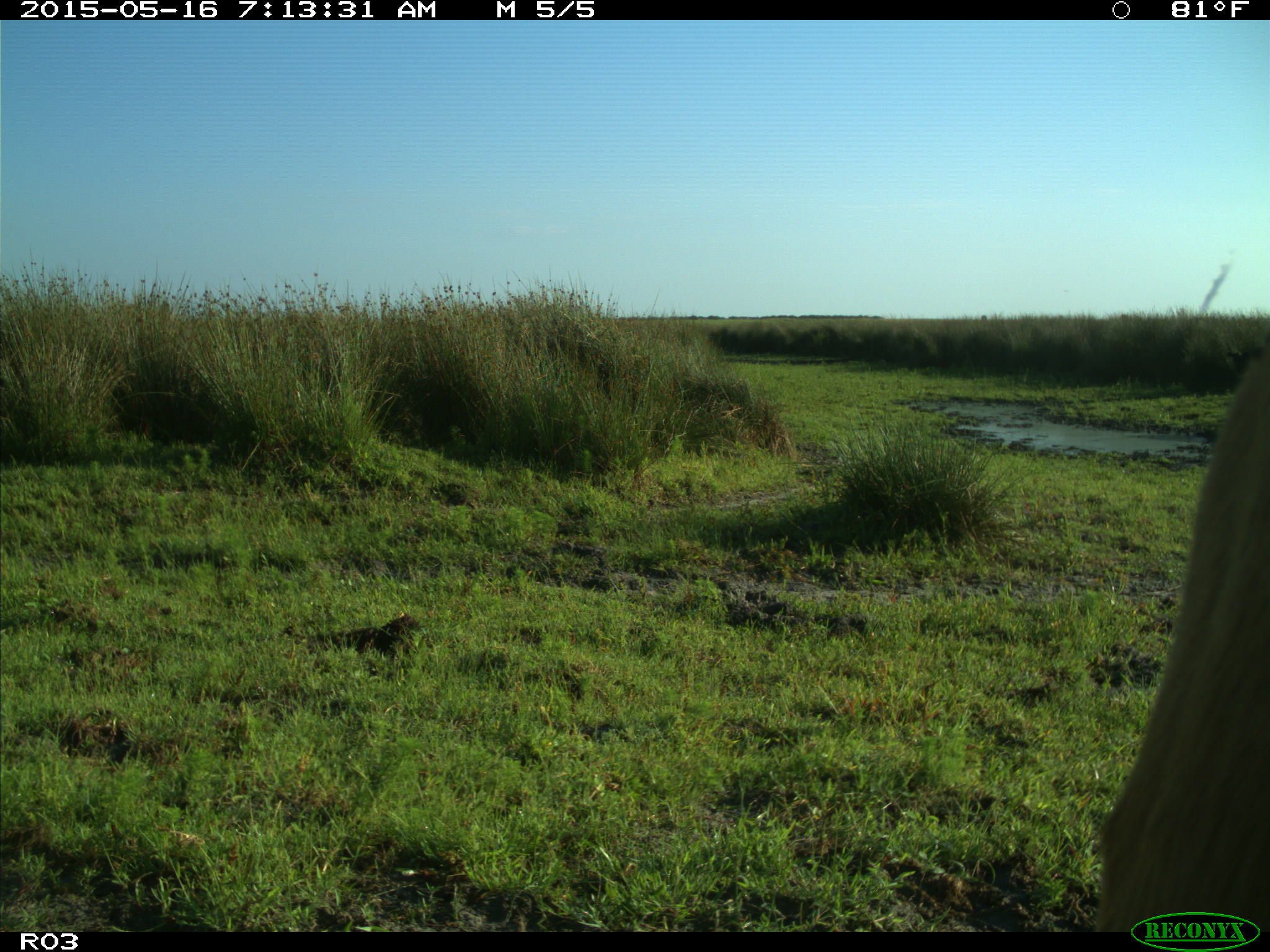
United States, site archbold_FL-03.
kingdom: Animalia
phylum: Chordata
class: Mammalia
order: Artiodactyla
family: Bovidae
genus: Bos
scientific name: Bos taurus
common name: domestic cow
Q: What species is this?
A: Bos taurus (domestic cow).